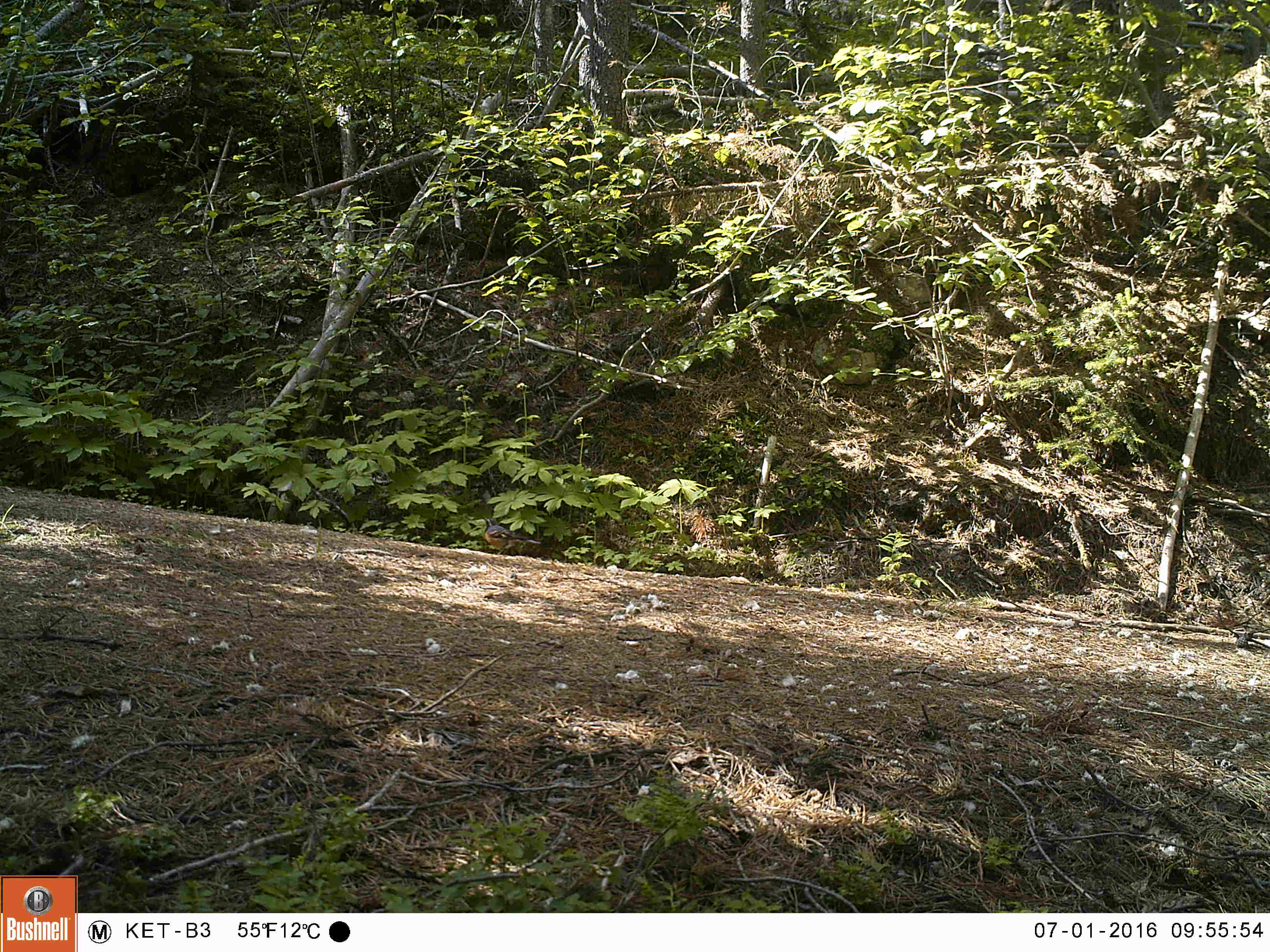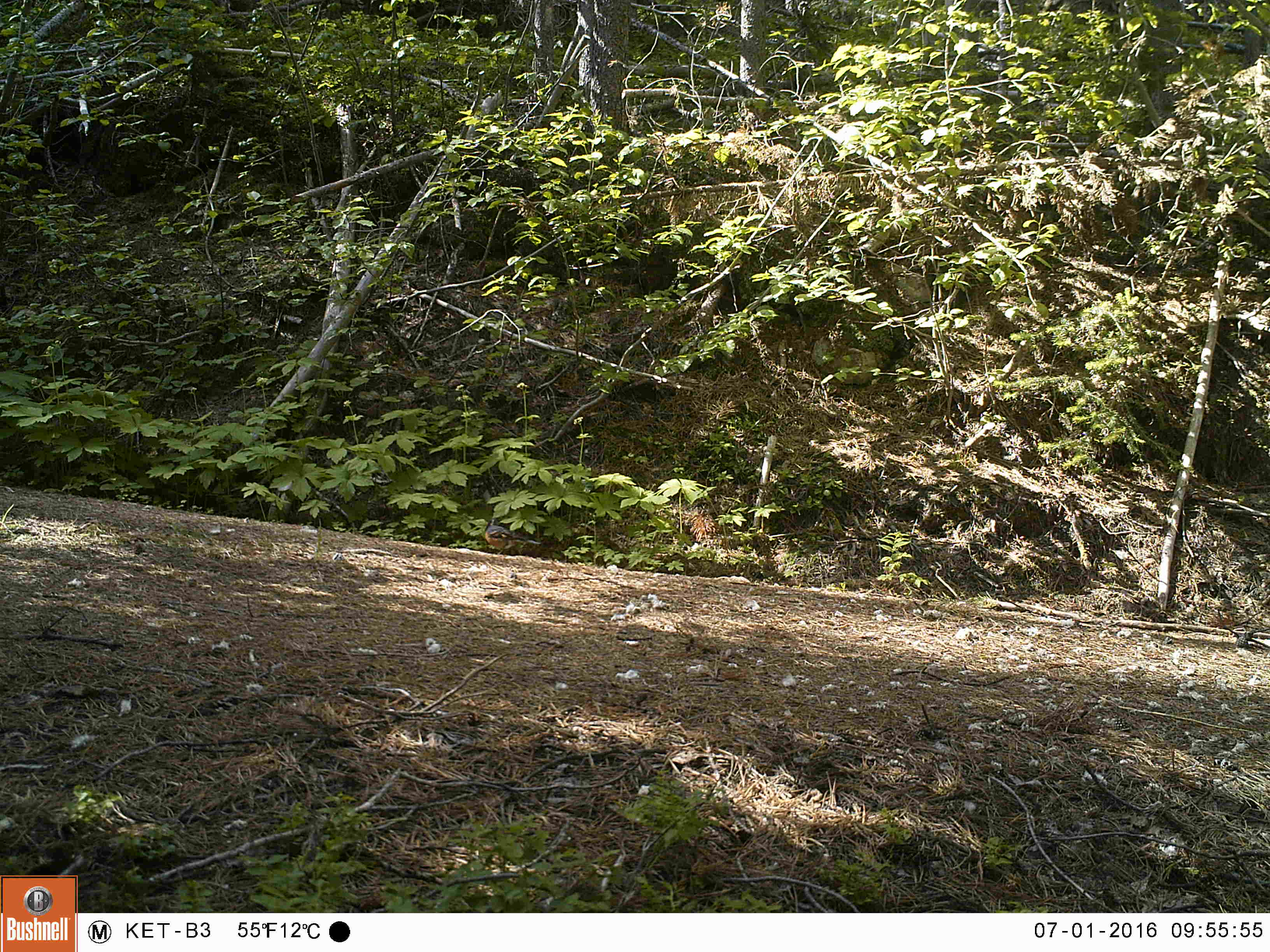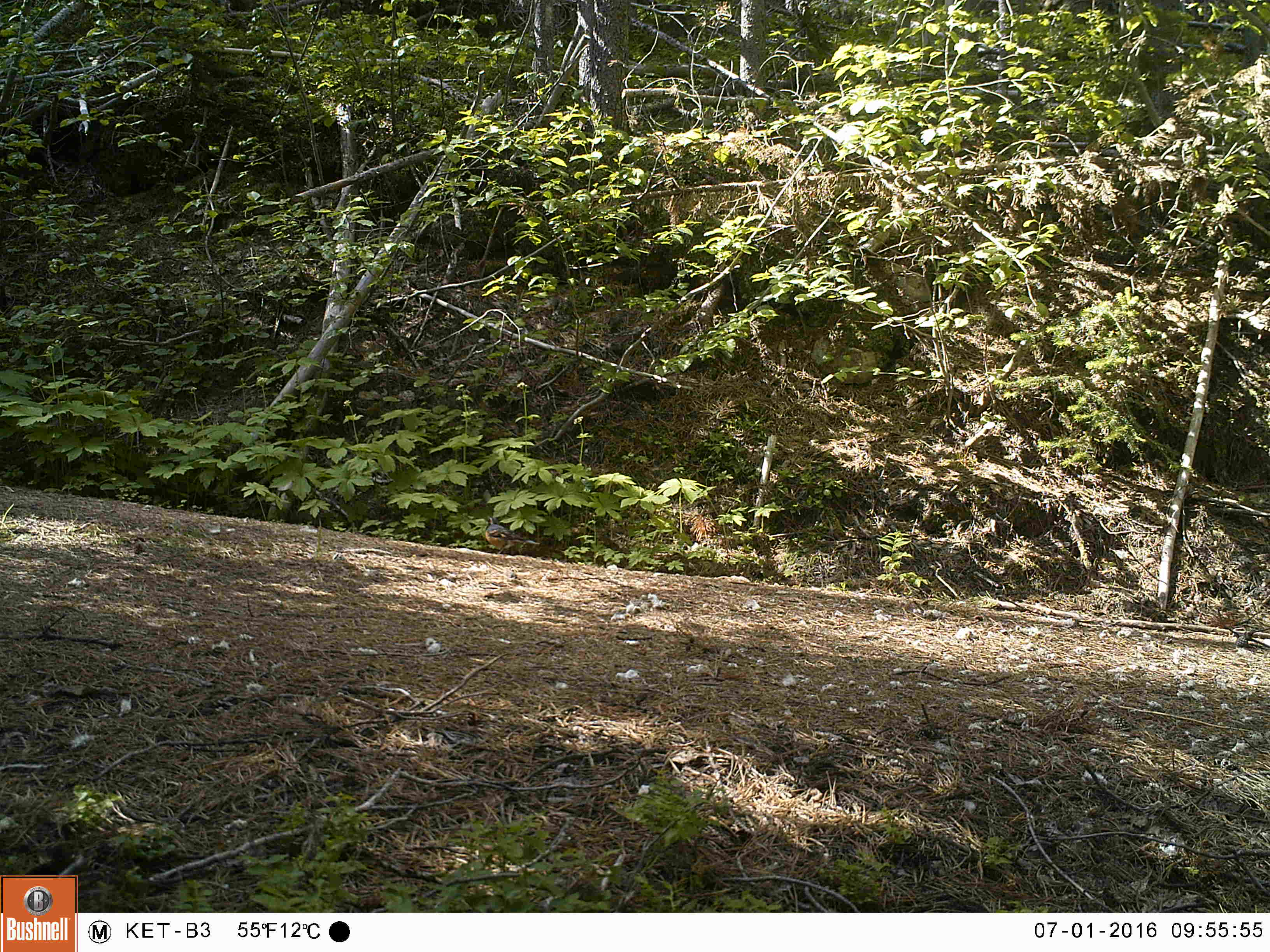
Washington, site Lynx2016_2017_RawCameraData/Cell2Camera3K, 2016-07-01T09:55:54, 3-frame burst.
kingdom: Animalia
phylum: Chordata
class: Aves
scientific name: Aves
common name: birds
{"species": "Aves (birds)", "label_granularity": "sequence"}